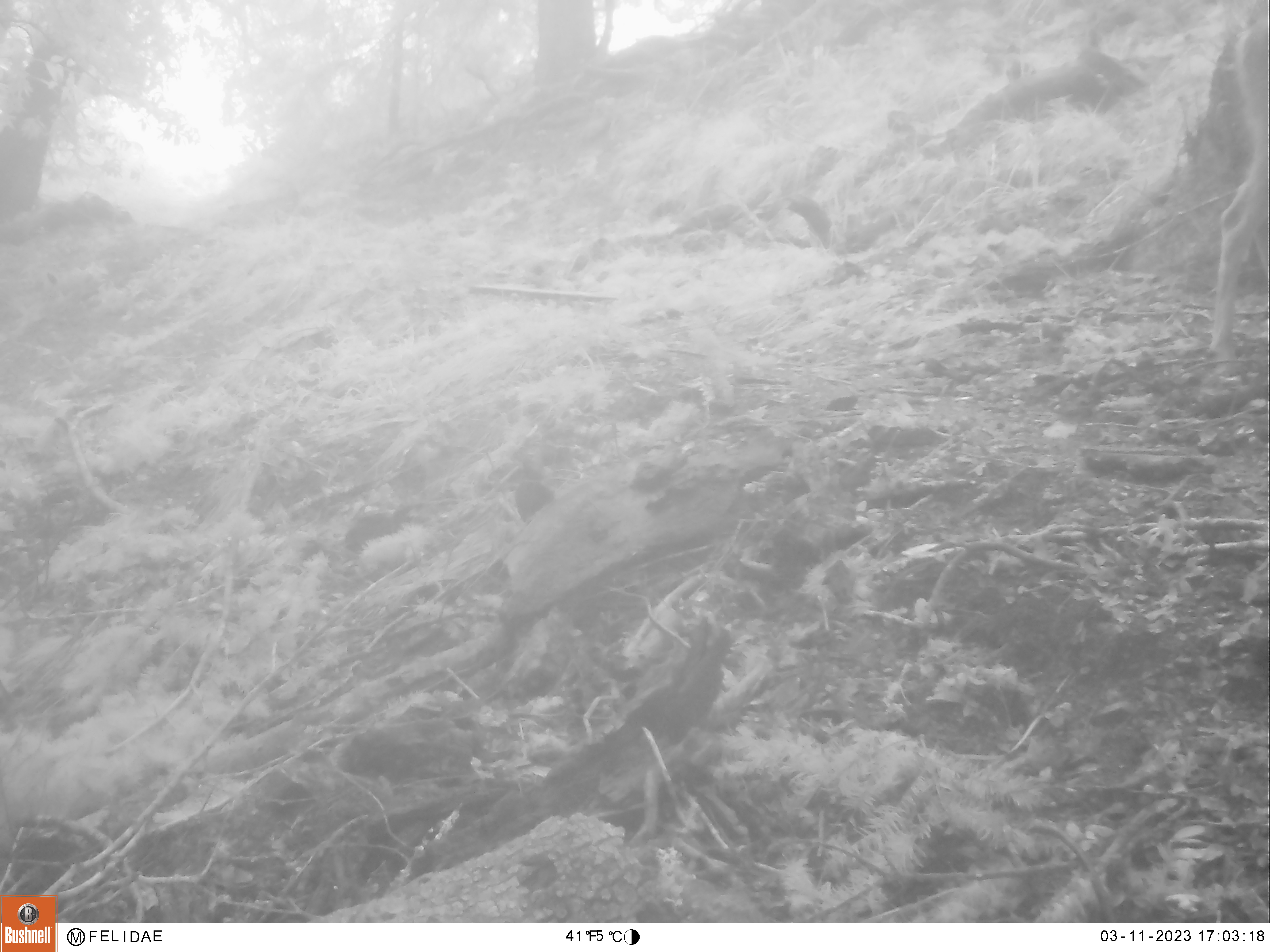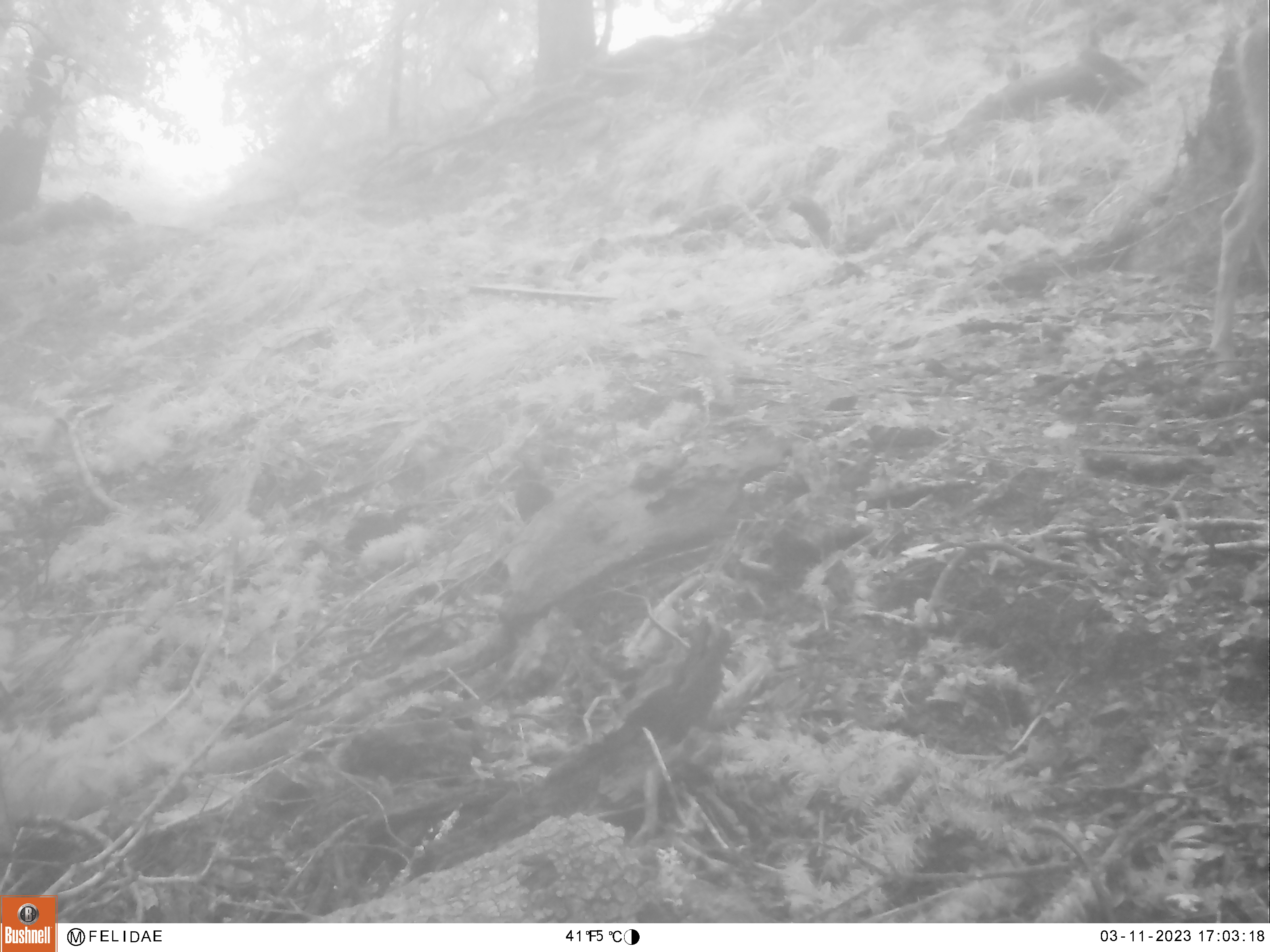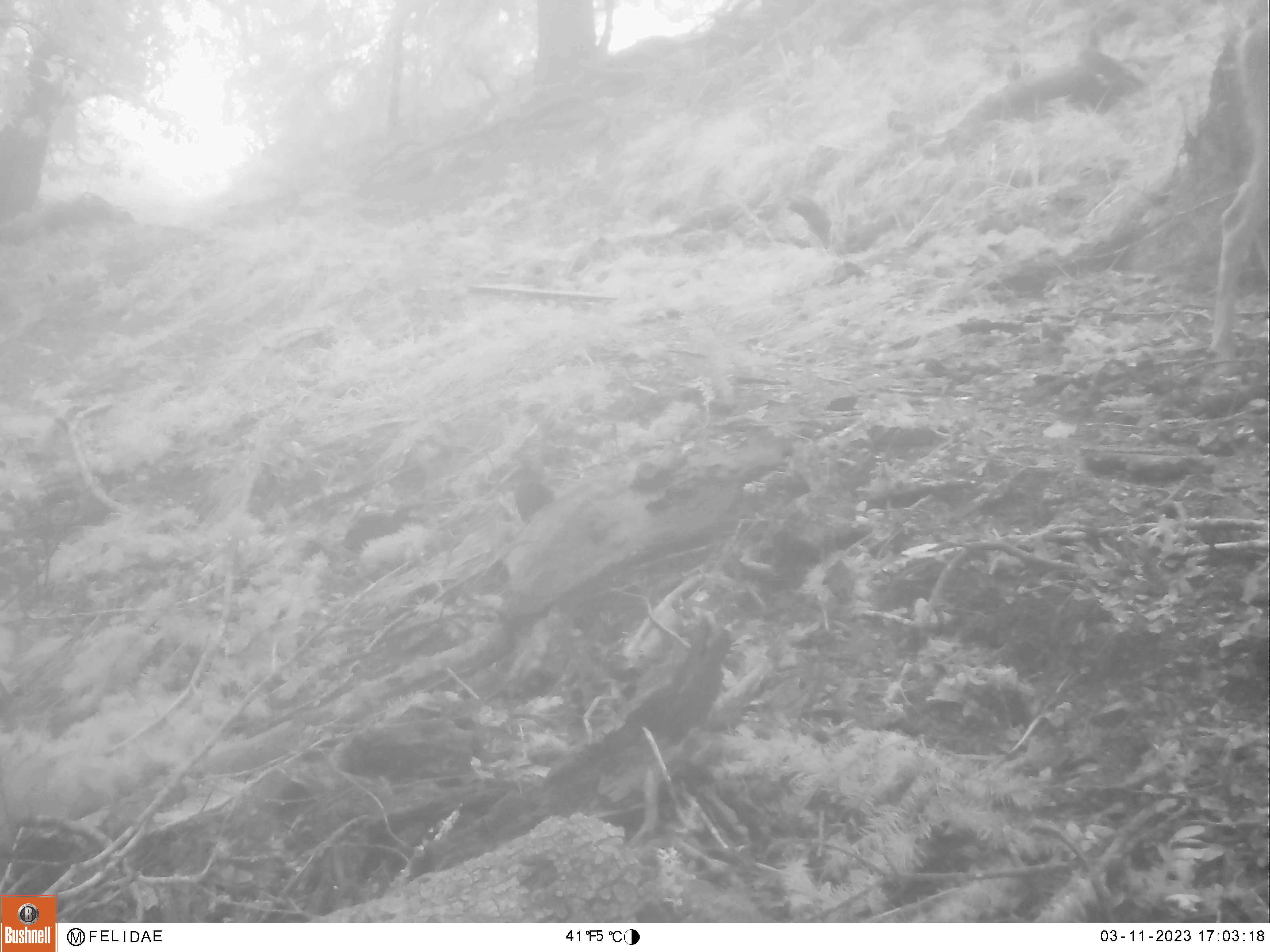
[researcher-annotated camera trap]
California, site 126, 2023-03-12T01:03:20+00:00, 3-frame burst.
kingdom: Animalia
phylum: Chordata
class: Mammalia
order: Artiodactyla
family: Cervidae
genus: Odocoileus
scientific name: Odocoileus hemionus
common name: mule deer